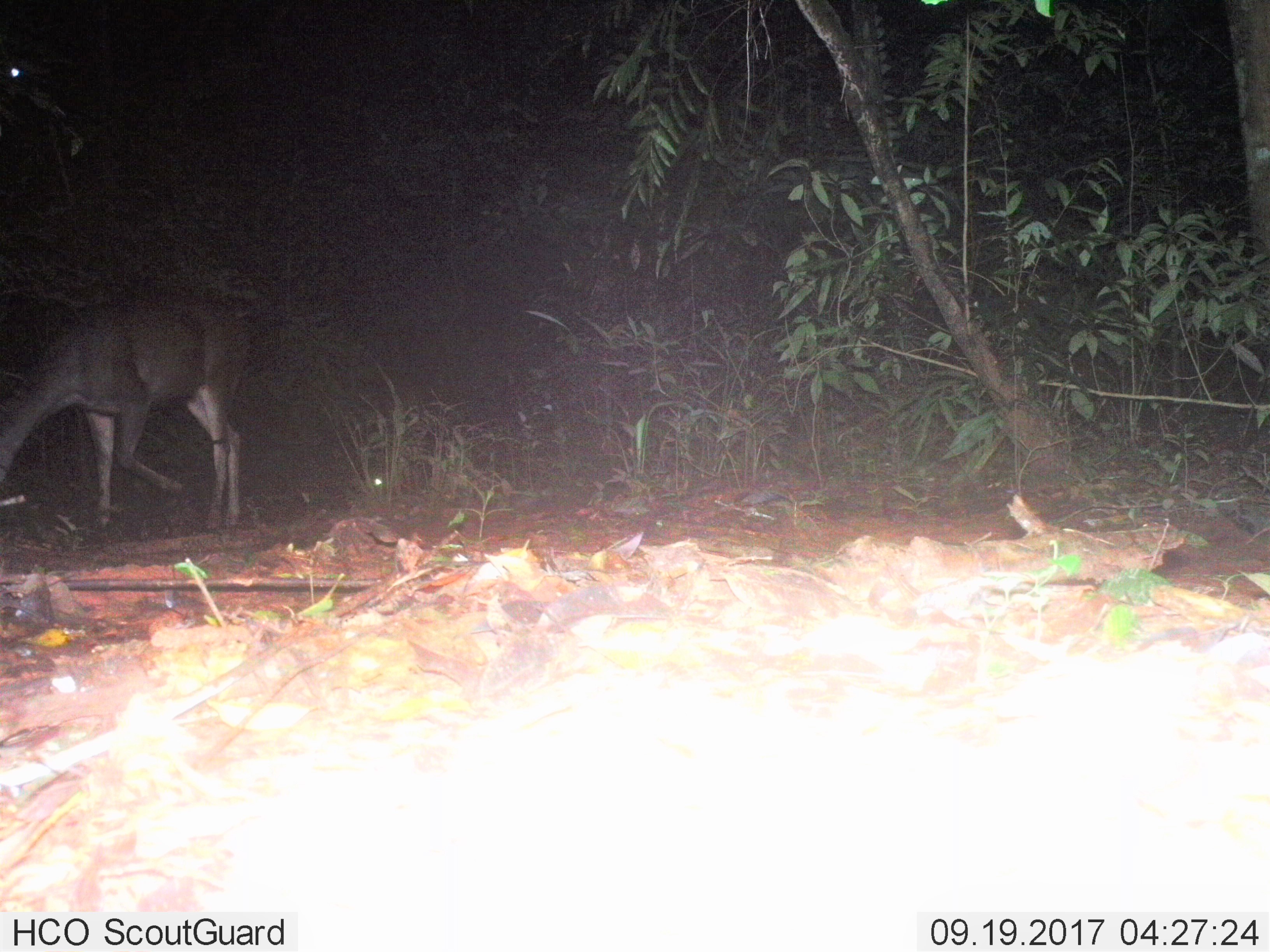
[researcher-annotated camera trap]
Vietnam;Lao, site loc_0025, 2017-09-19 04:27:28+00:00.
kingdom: Animalia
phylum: Chordata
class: Mammalia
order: Artiodactyla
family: Cervidae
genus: Rusa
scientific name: Rusa unicolor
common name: sambar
Sambar (Rusa unicolor). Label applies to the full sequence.